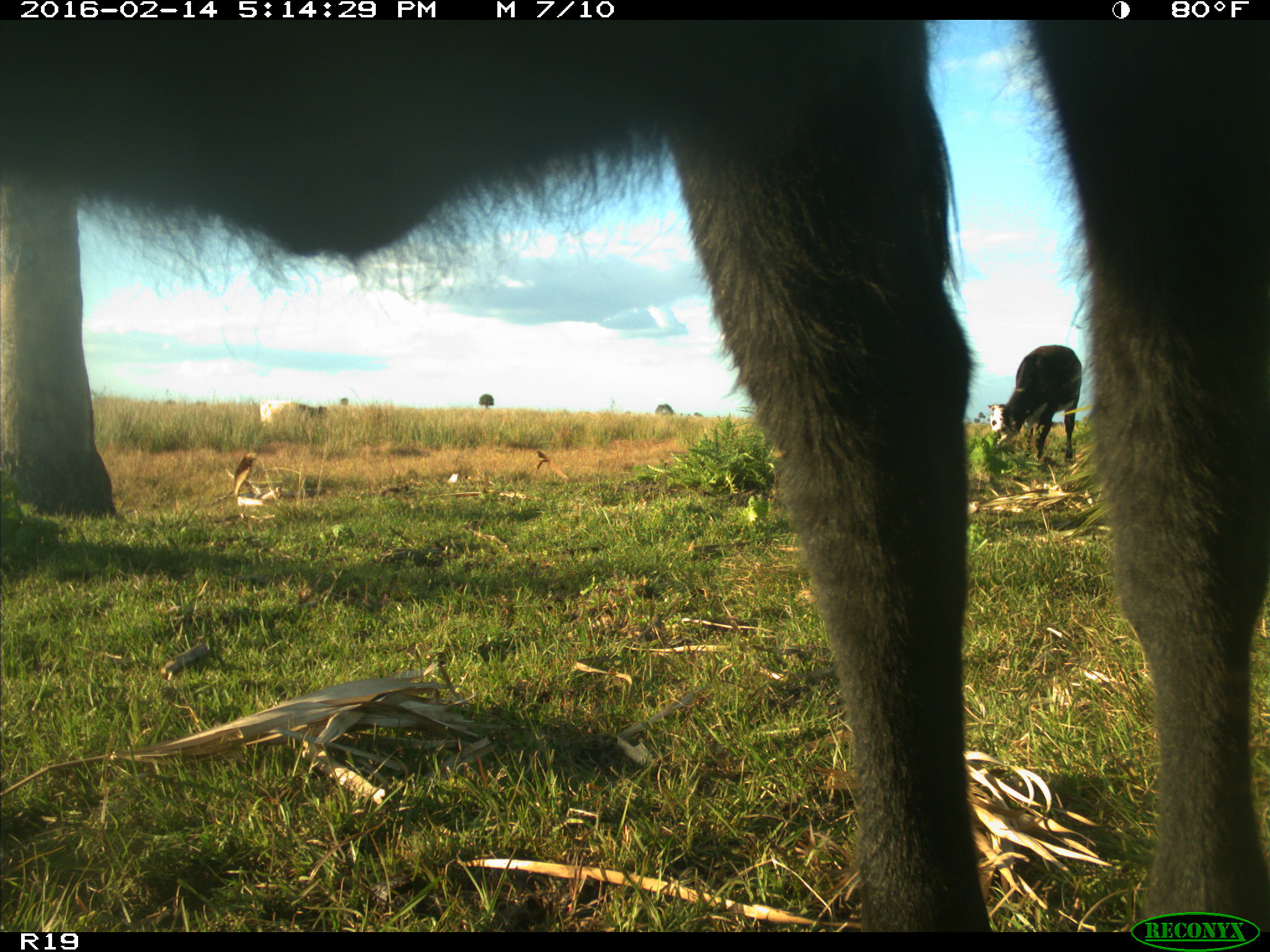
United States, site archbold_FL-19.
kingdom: Animalia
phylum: Chordata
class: Mammalia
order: Artiodactyla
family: Bovidae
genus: Bos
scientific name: Bos taurus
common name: domestic cow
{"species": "Bos taurus (domestic cow)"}